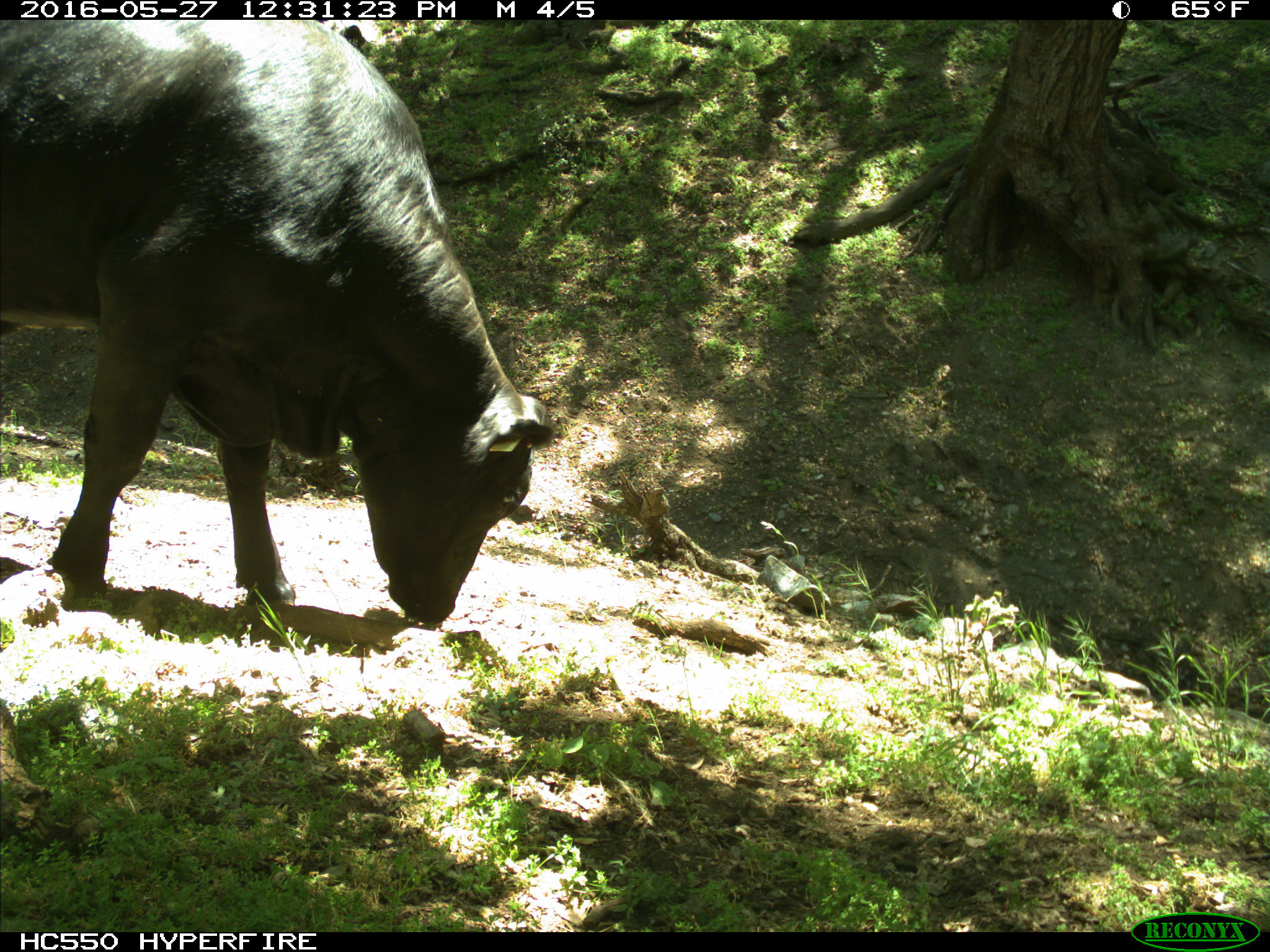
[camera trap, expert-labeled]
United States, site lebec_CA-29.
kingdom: Animalia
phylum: Chordata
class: Mammalia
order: Artiodactyla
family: Bovidae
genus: Bos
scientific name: Bos taurus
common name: domestic cow